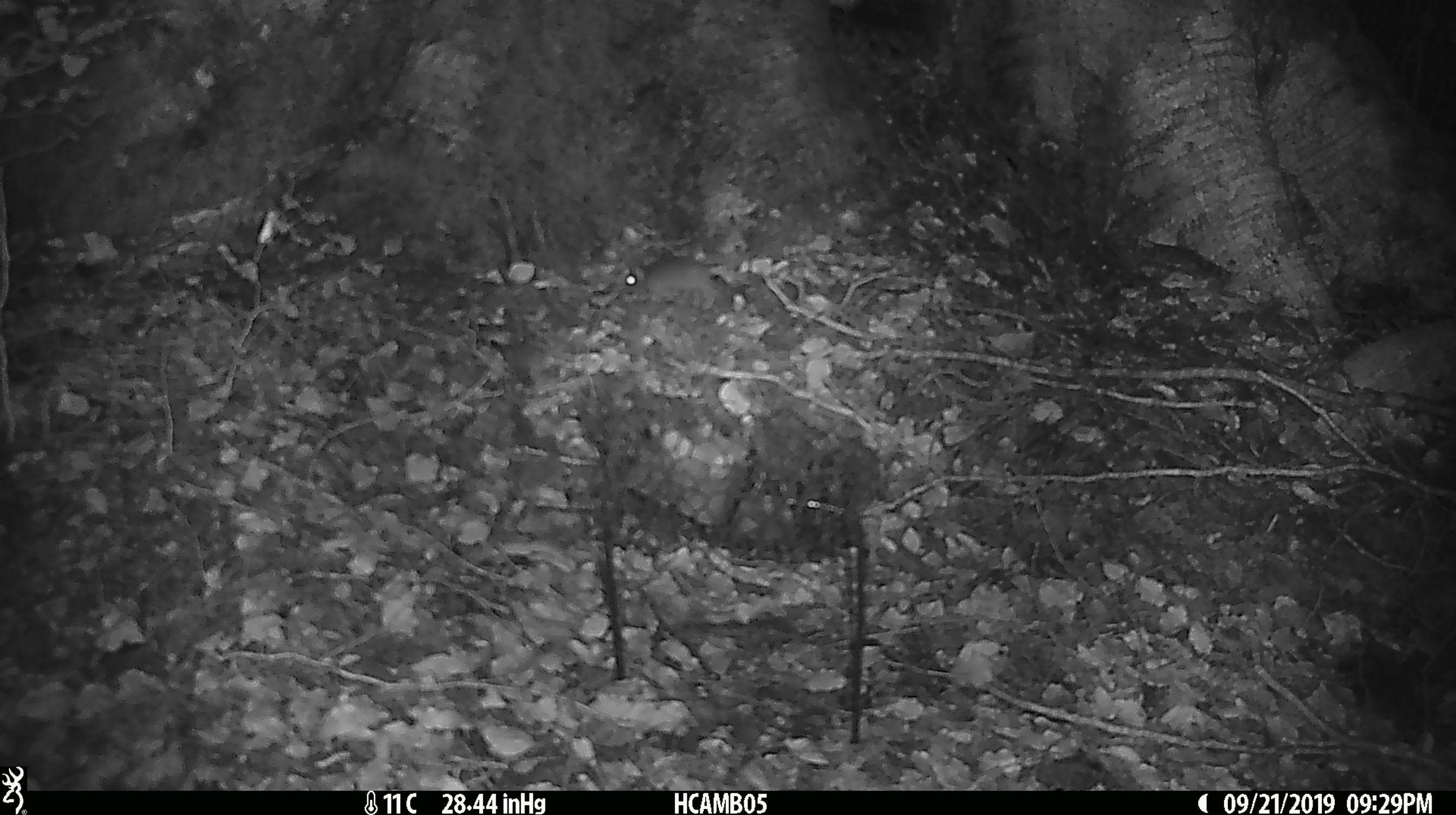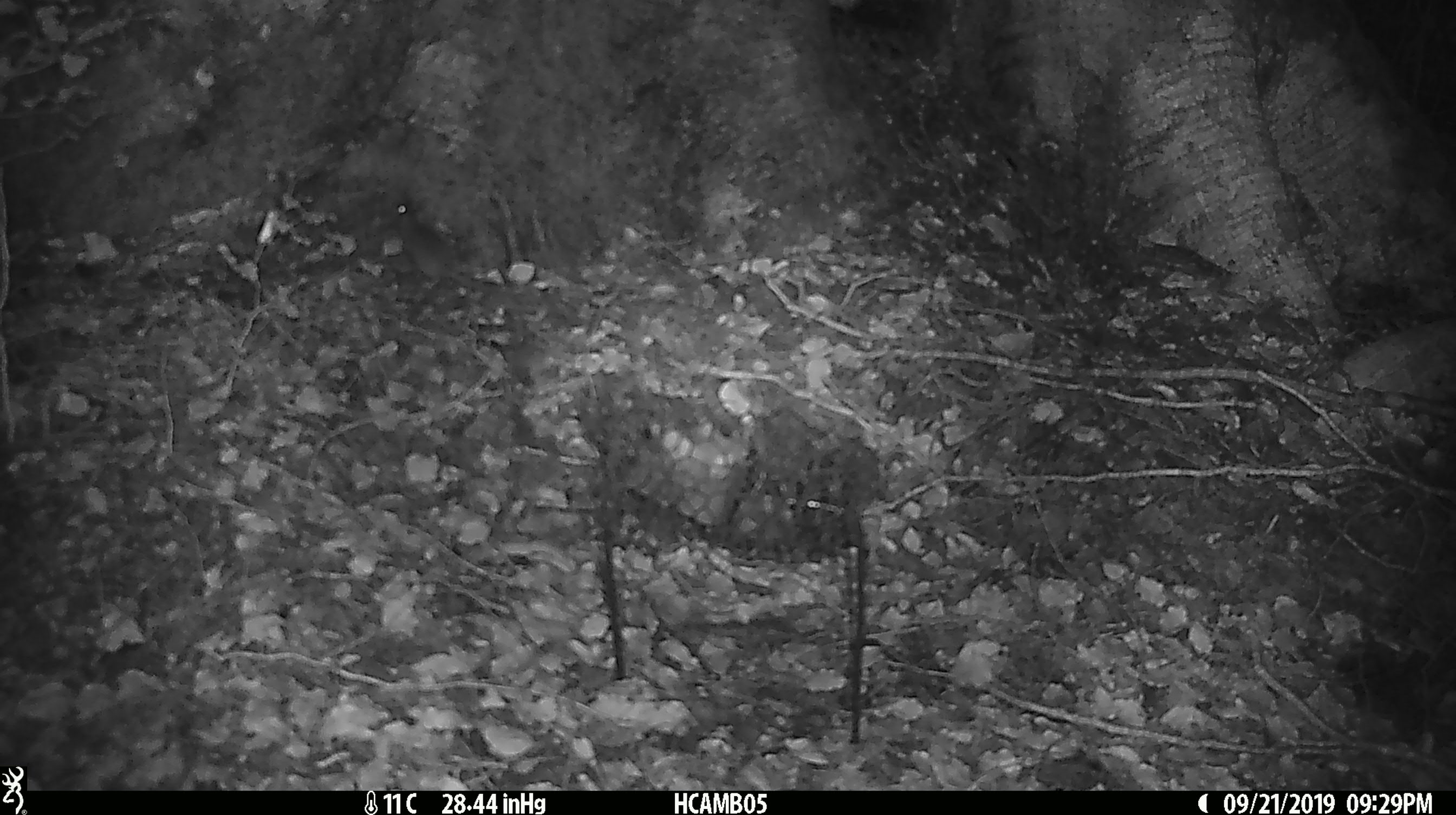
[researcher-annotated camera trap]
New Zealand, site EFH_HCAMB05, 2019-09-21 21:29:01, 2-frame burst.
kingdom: Animalia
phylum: Chordata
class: Mammalia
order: Rodentia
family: Muridae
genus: Mus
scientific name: Mus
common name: mouse